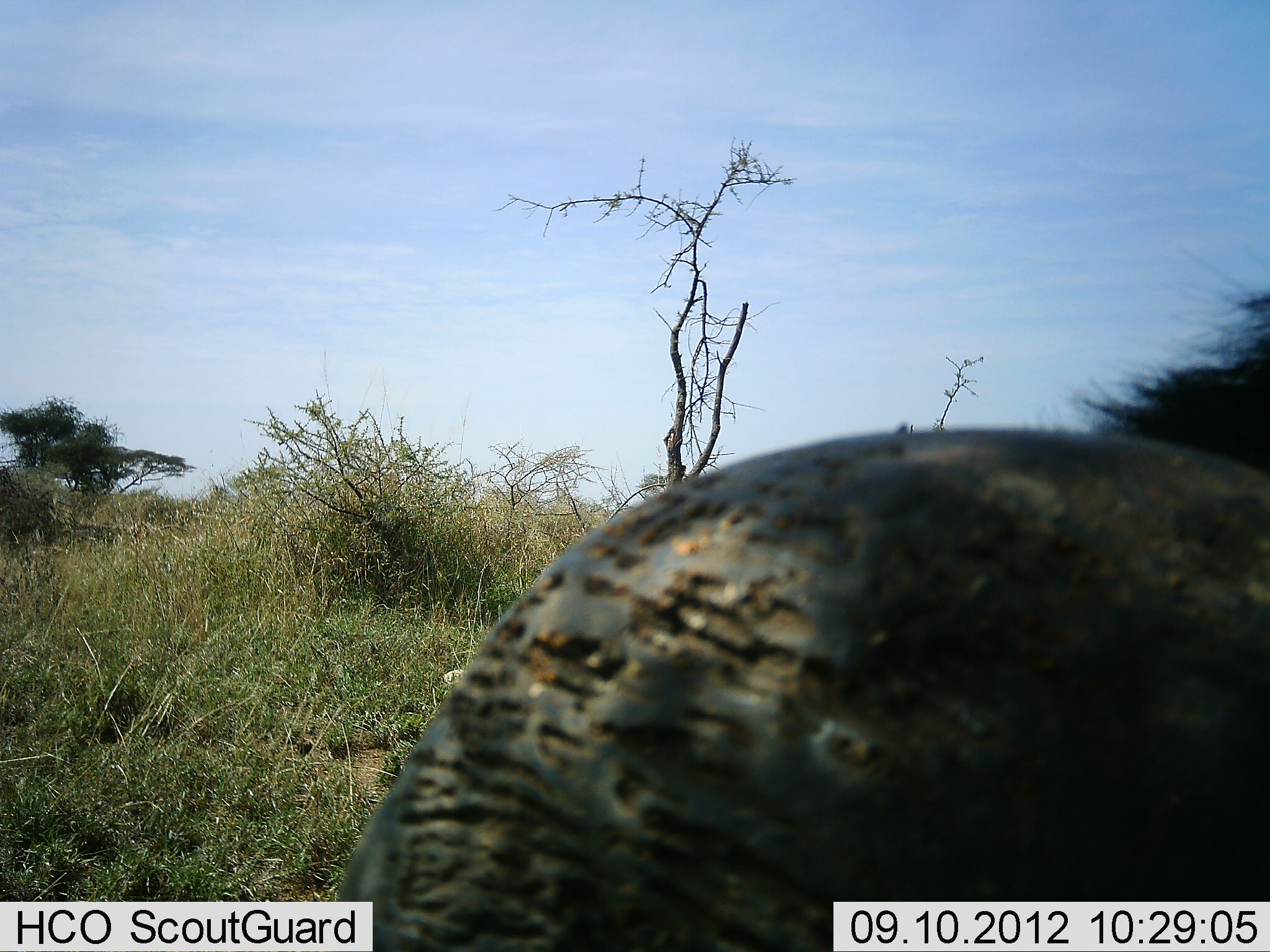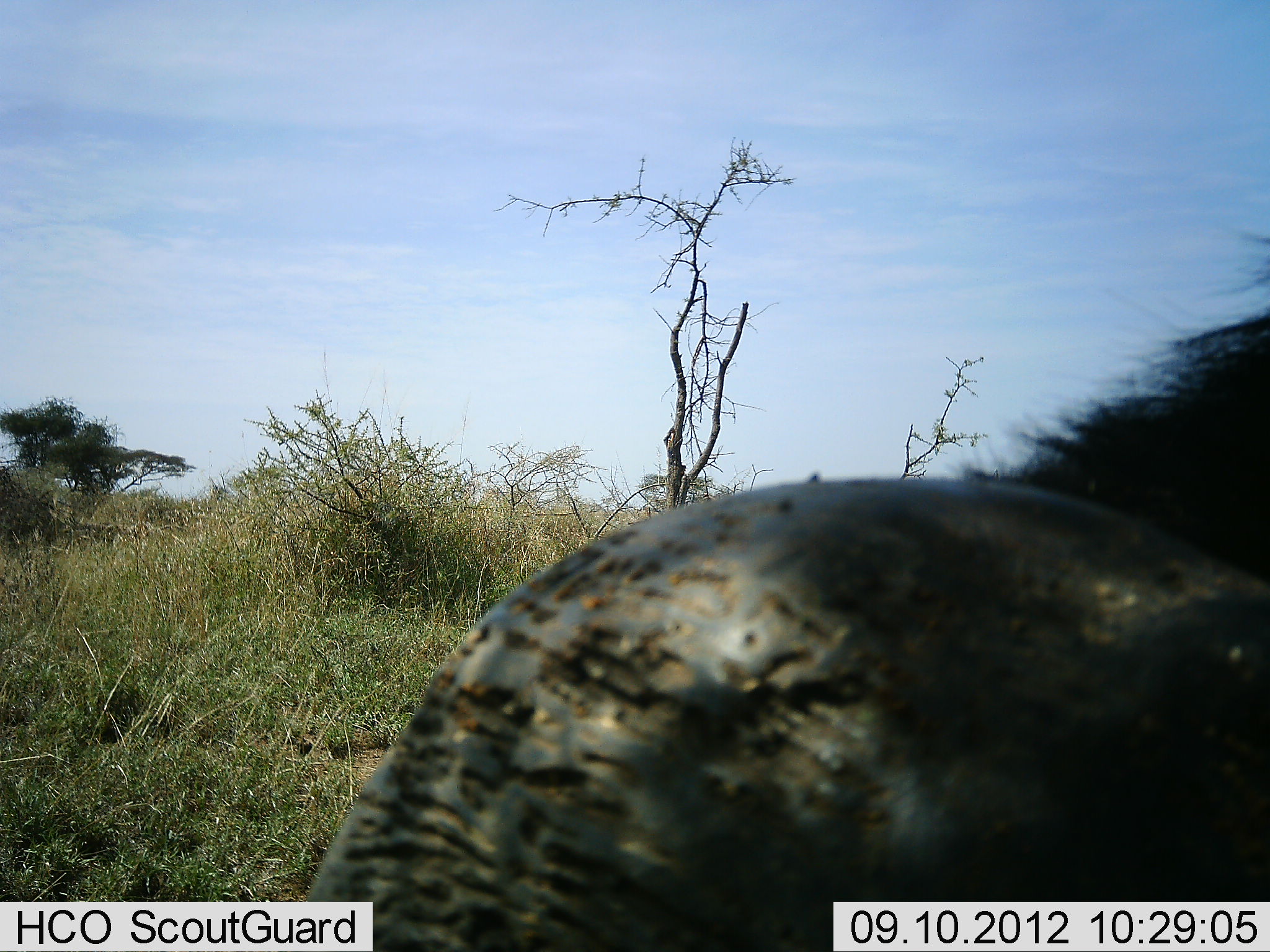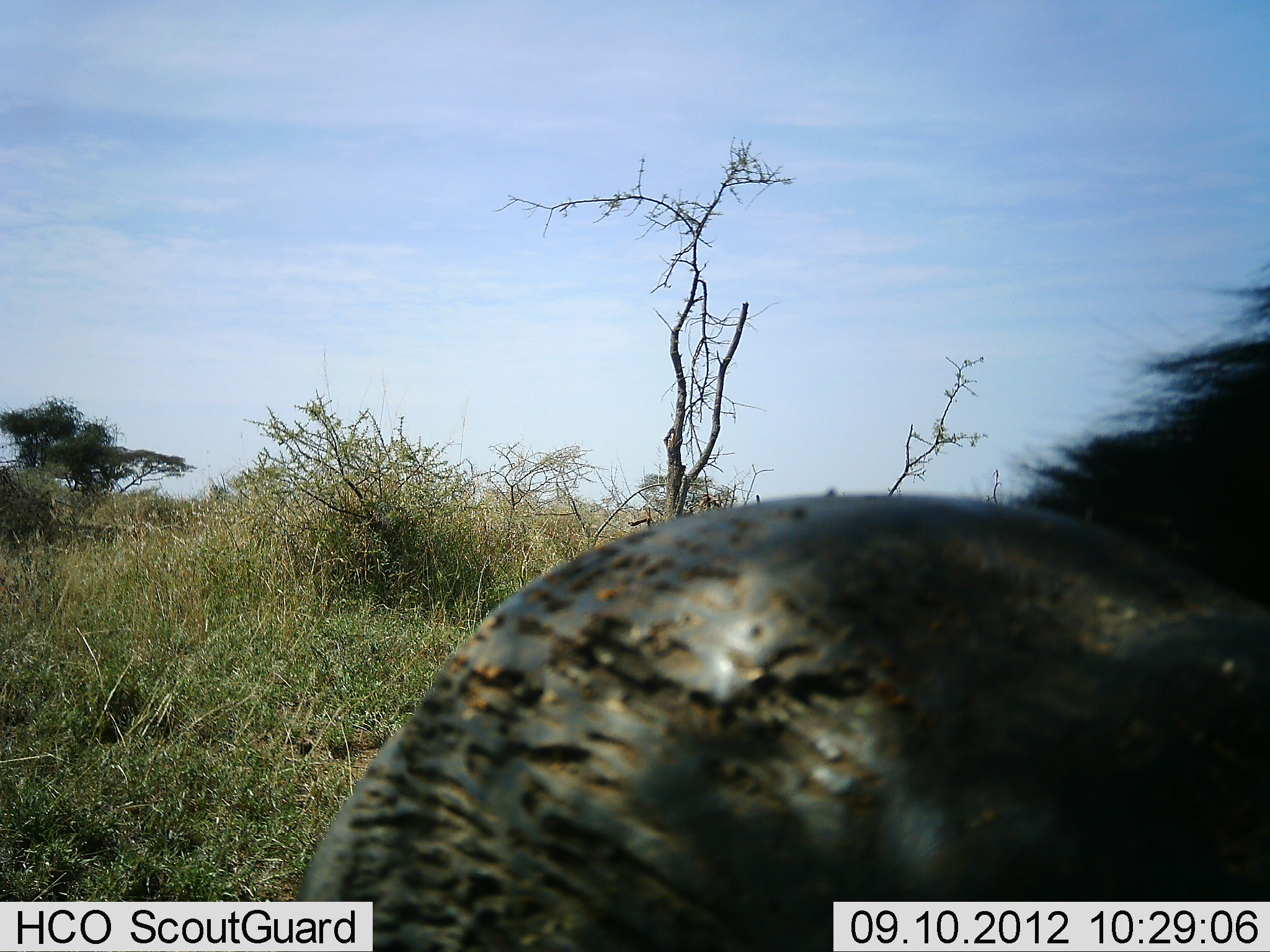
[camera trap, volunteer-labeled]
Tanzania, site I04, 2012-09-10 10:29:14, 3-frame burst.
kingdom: Animalia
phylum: Chordata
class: Mammalia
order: Artiodactyla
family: Bovidae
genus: Syncerus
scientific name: Syncerus caffer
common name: cape buffalo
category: buffalo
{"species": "buffalo (cape buffalo) (Syncerus caffer)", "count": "1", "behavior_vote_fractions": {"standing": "60%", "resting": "20%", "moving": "10%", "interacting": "0%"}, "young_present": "0%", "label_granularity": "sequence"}